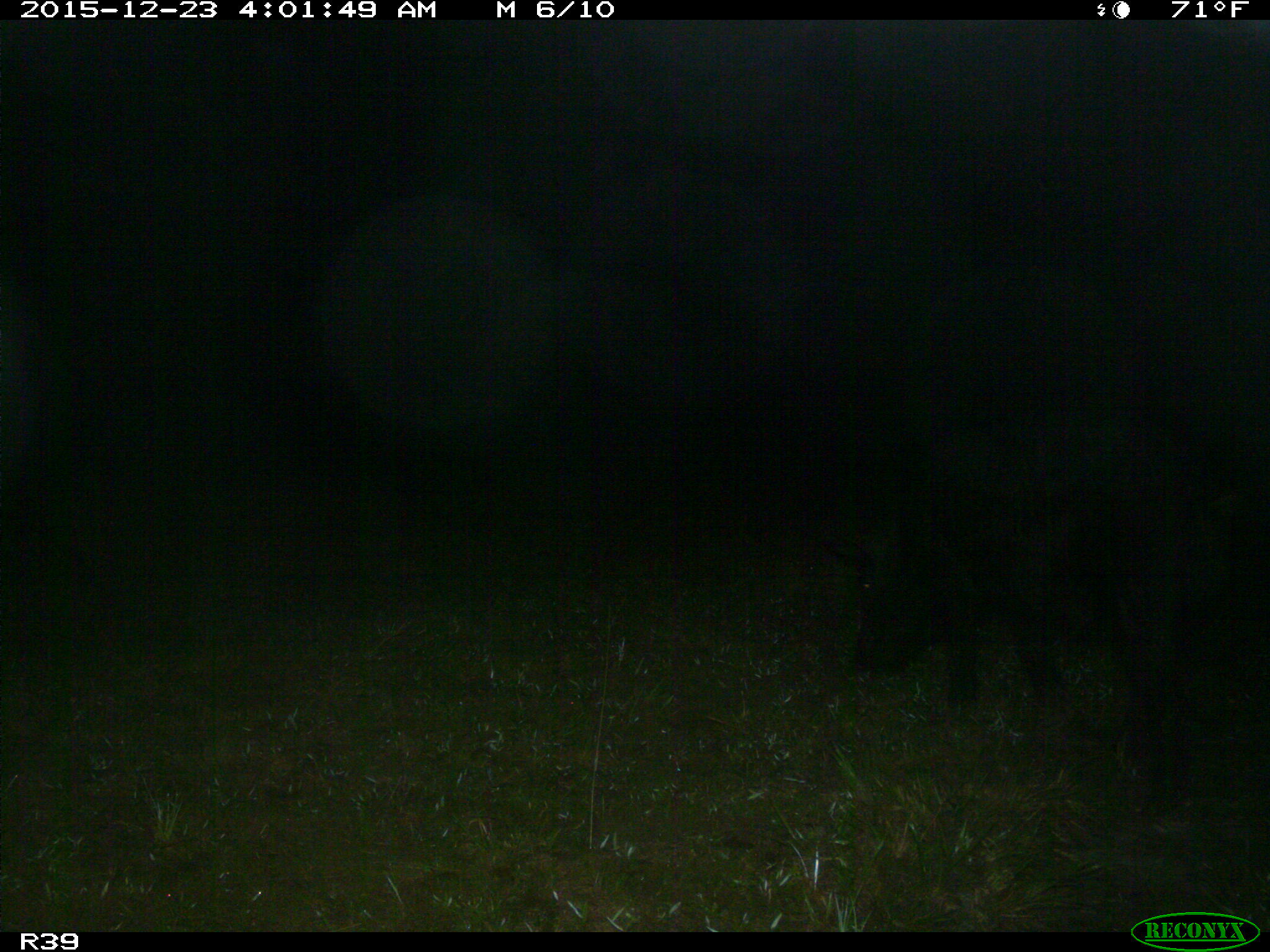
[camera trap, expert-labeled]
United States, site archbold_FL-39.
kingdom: Animalia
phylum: Chordata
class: Mammalia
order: Artiodactyla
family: Suidae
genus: Sus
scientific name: Sus scrofa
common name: wild boar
Sus scrofa (wild boar).